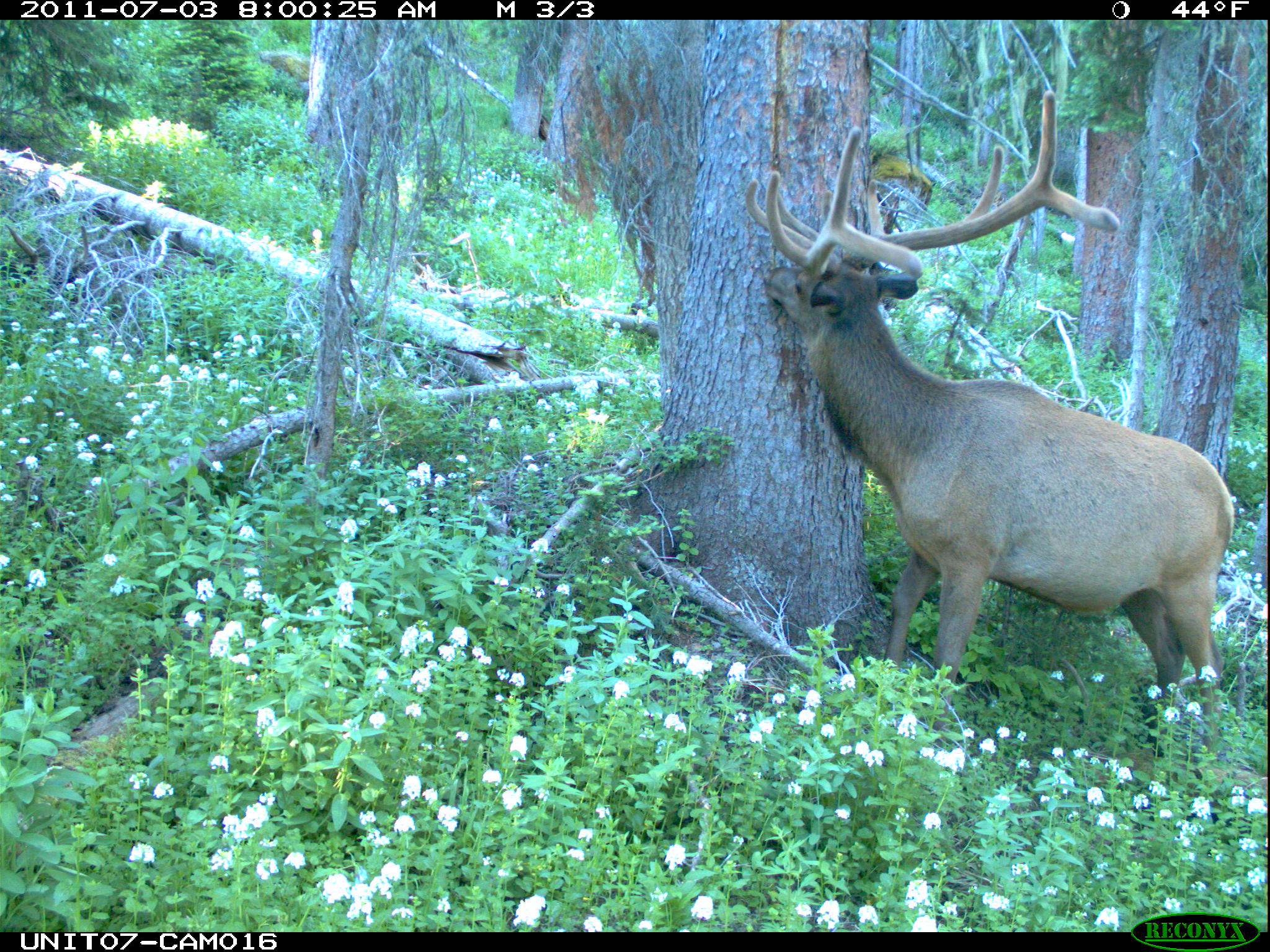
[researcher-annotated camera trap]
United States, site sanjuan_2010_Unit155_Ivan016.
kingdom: Animalia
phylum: Chordata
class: Mammalia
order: Artiodactyla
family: Cervidae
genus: Cervus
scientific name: Cervus elaphus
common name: red deer